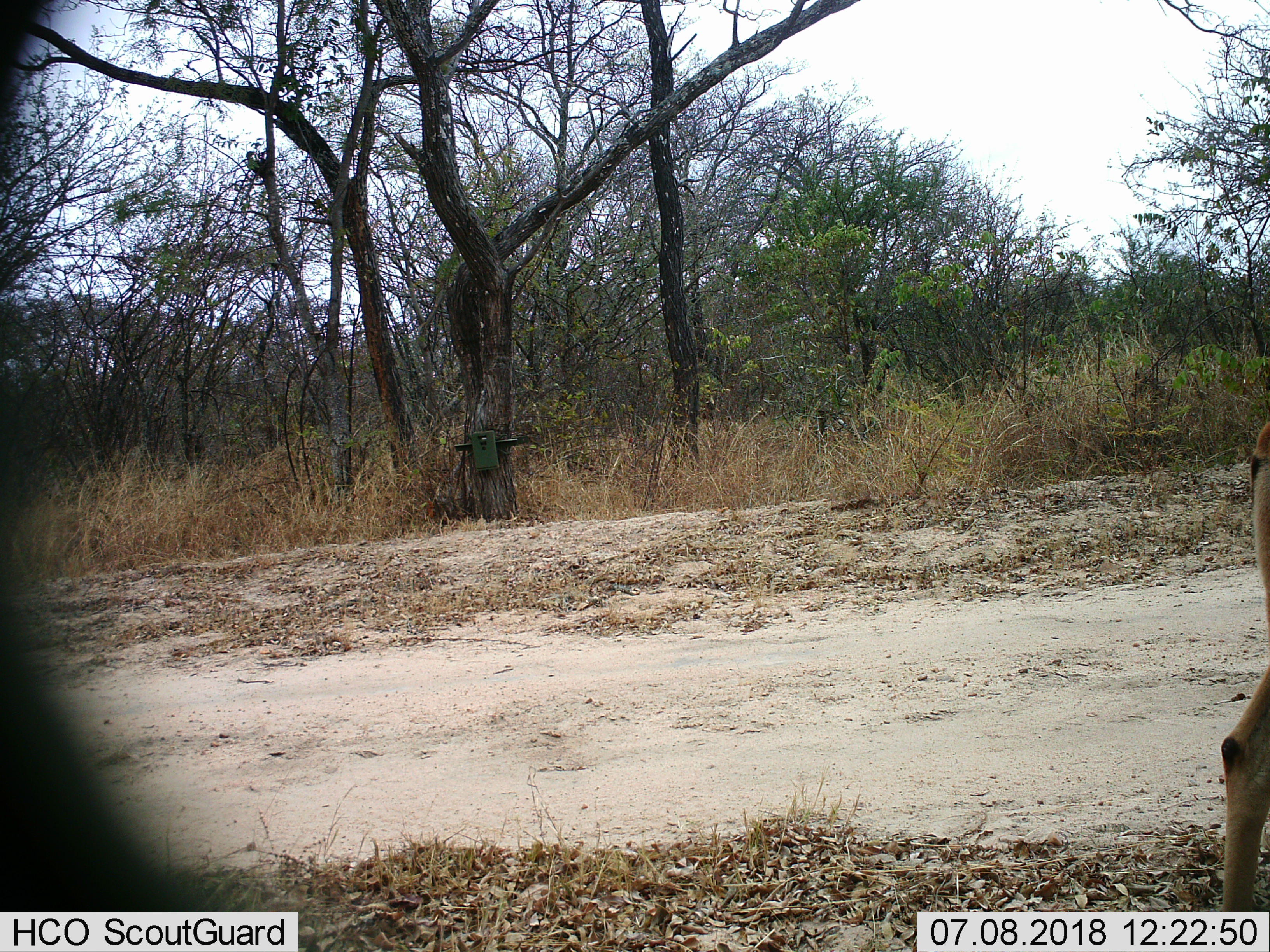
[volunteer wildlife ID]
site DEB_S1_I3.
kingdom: Animalia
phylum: Chordata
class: Mammalia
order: Artiodactyla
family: Bovidae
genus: Aepyceros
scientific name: Aepyceros melampus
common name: impala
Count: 1.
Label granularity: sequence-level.